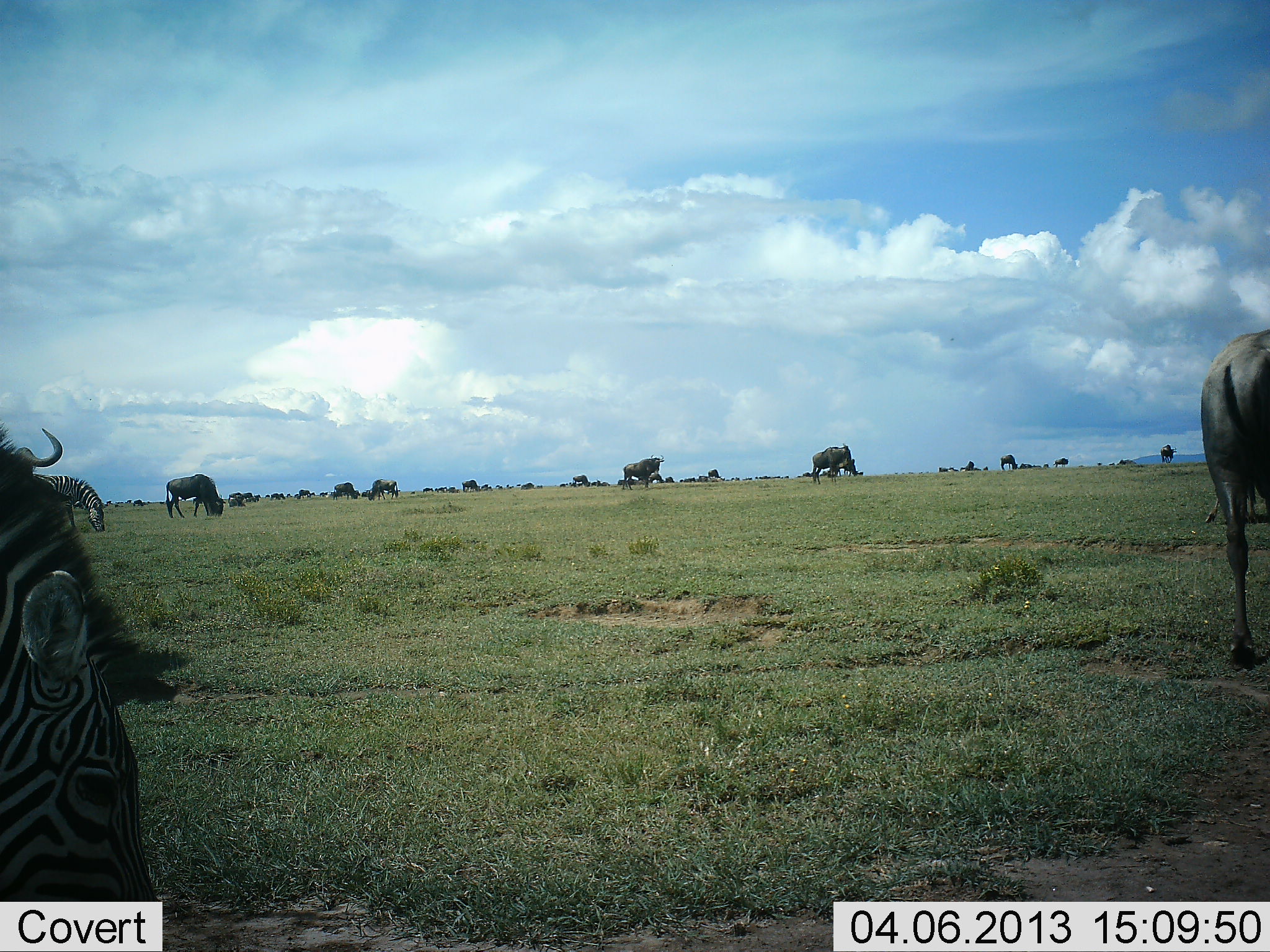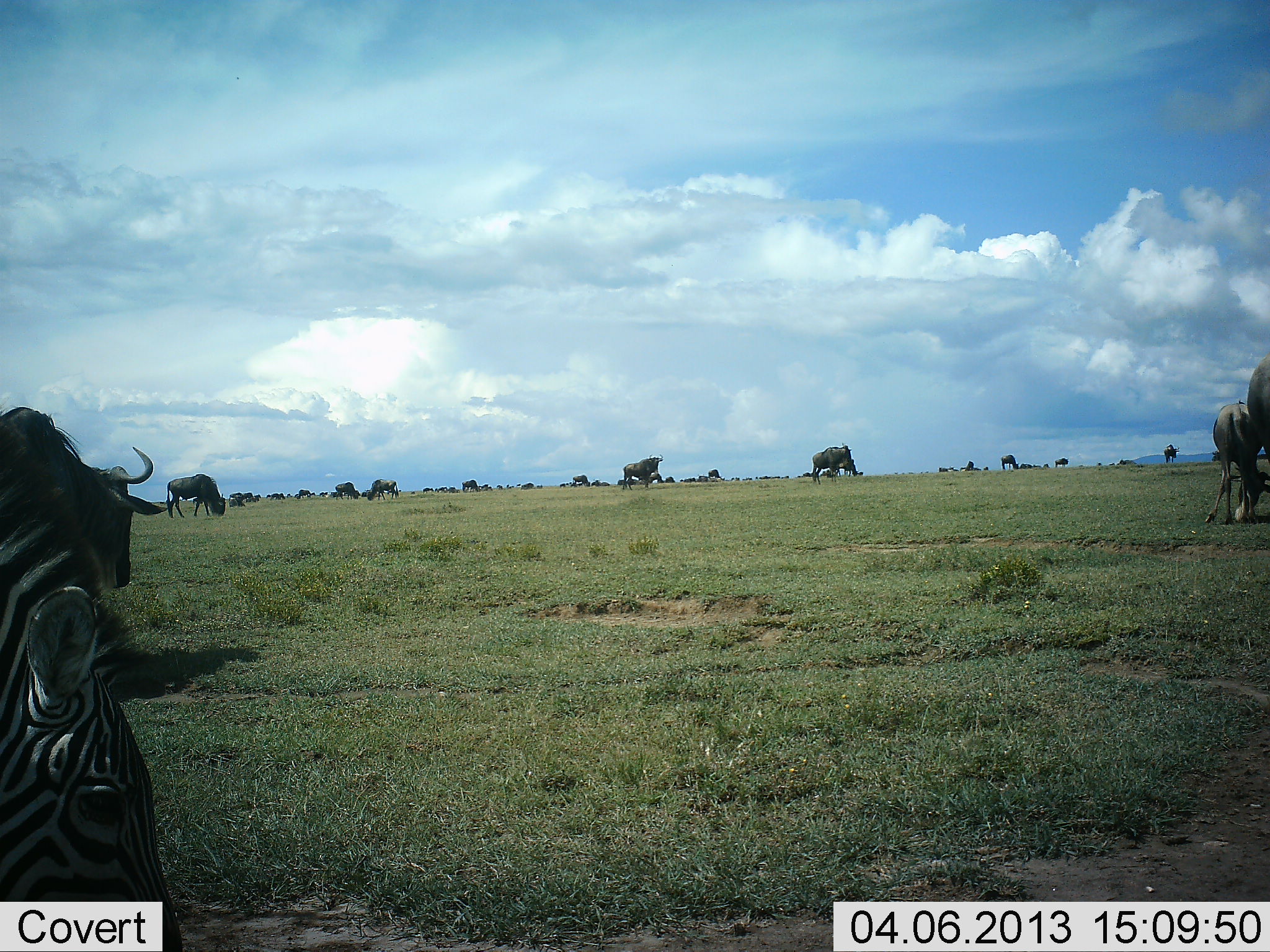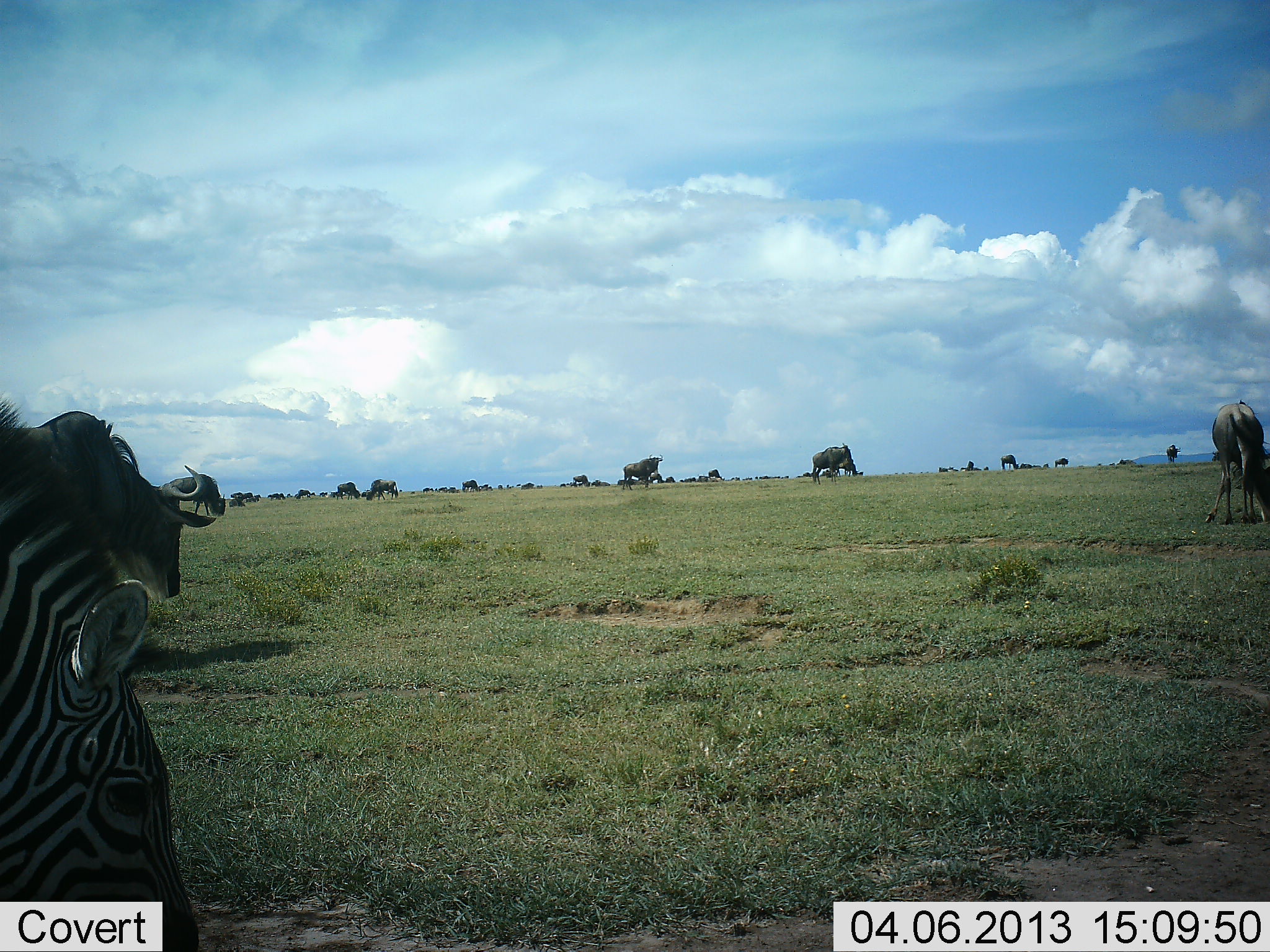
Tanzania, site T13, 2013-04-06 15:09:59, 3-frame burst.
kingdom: Animalia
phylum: Chordata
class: Mammalia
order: Artiodactyla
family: Bovidae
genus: Connochaetes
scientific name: Connochaetes taurinus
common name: blue wildebeest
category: wildebeest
Wildebeest (blue wildebeest) (Connochaetes taurinus), count 11-50. Behavior (volunteer vote fractions): standing 32%, resting 0%, moving 45%, interacting 3%. Young present (vote fraction): 10%. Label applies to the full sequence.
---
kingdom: Animalia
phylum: Chordata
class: Mammalia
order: Perissodactyla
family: Equidae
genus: Equus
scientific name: Equus quagga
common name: plains zebra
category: zebra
Zebra (plains zebra) (Equus quagga), count 1. Behavior (volunteer vote fractions): standing 30%, resting 3%, moving 15%, interacting 0%. Young present (vote fraction): 0%. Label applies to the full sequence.